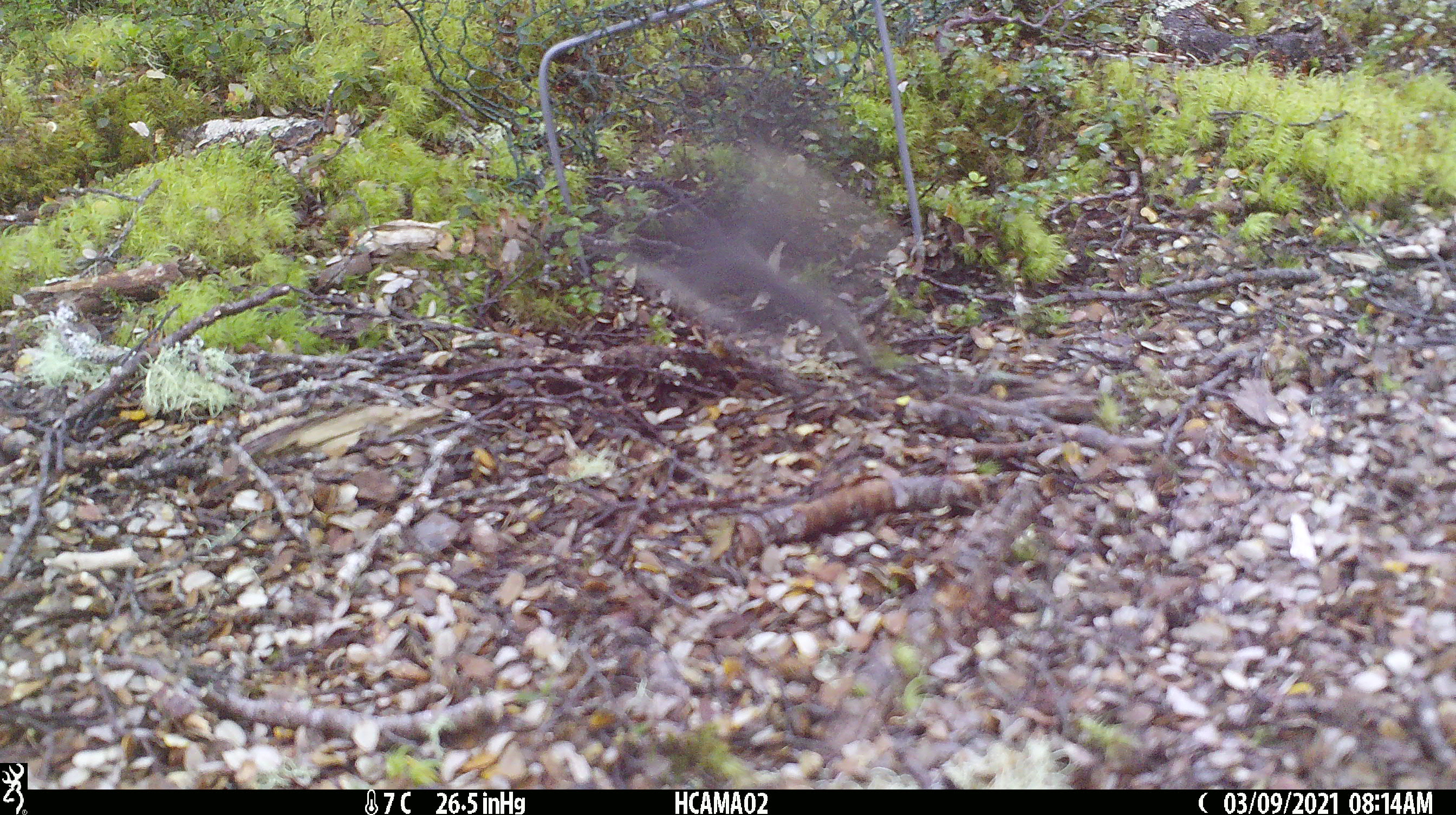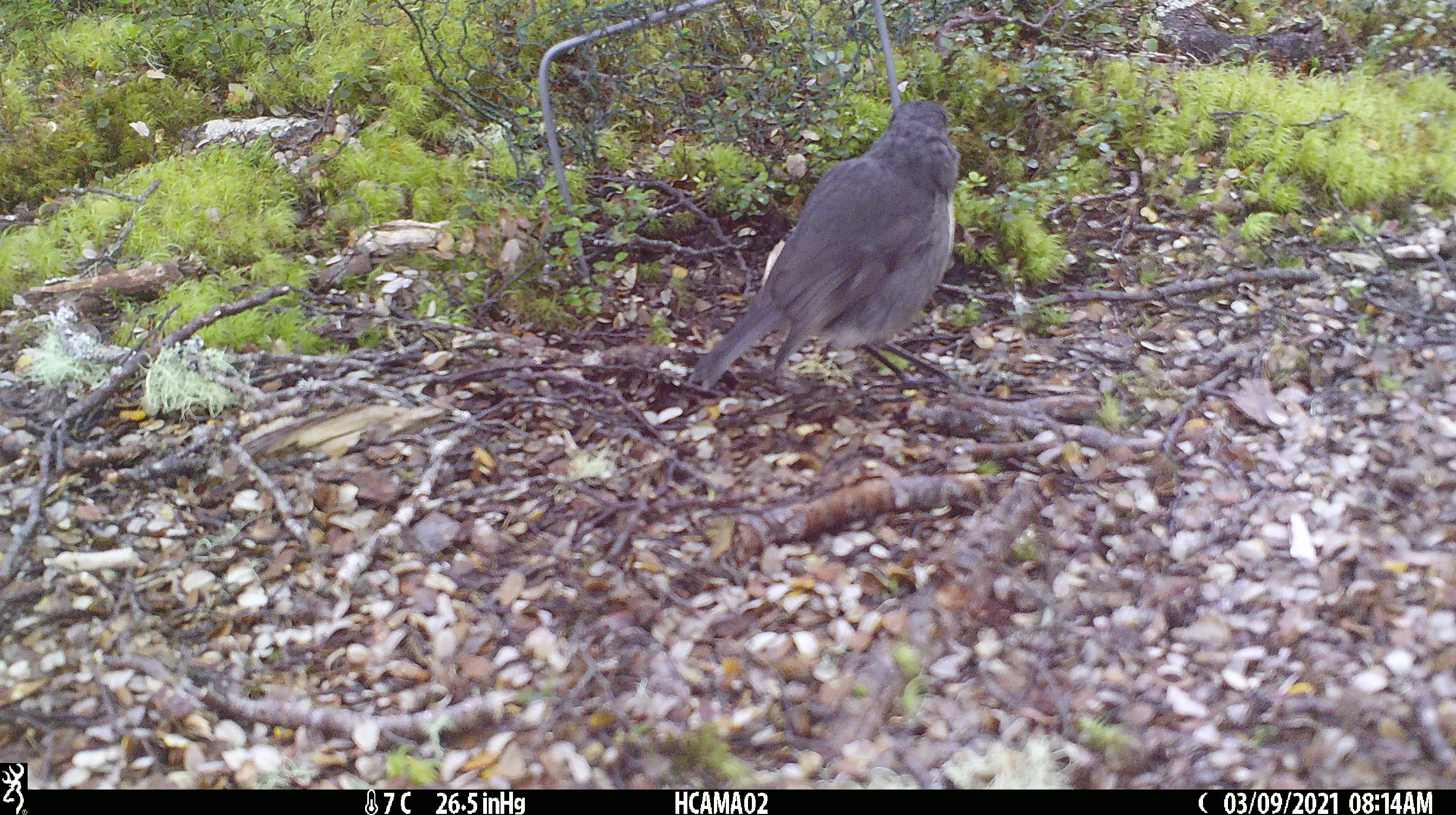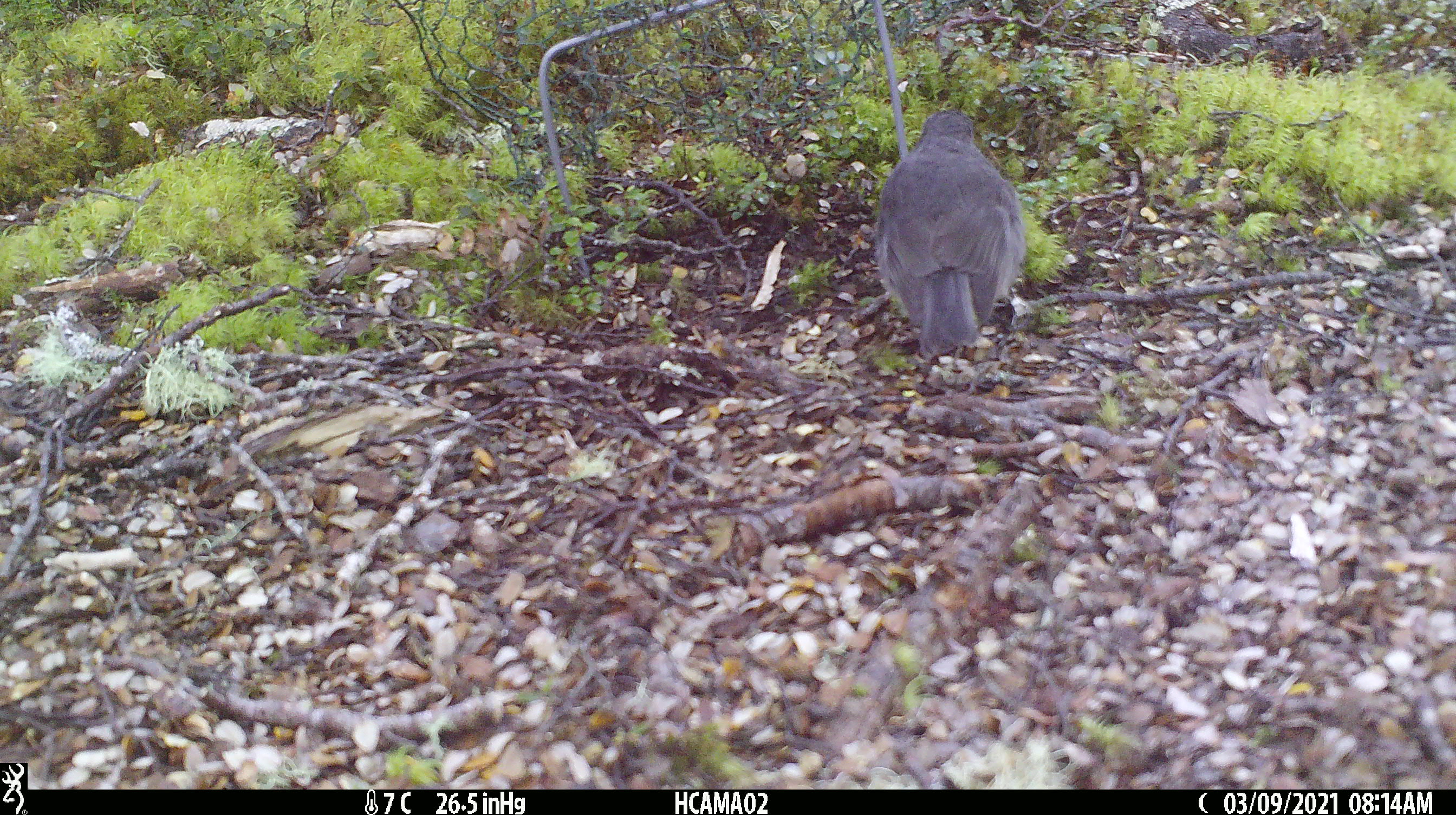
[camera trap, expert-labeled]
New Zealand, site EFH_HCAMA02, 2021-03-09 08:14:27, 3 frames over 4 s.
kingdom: Animalia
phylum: Chordata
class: Aves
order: Passeriformes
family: Petroicidae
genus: Petroica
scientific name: Petroica australis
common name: new zealand robin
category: robin